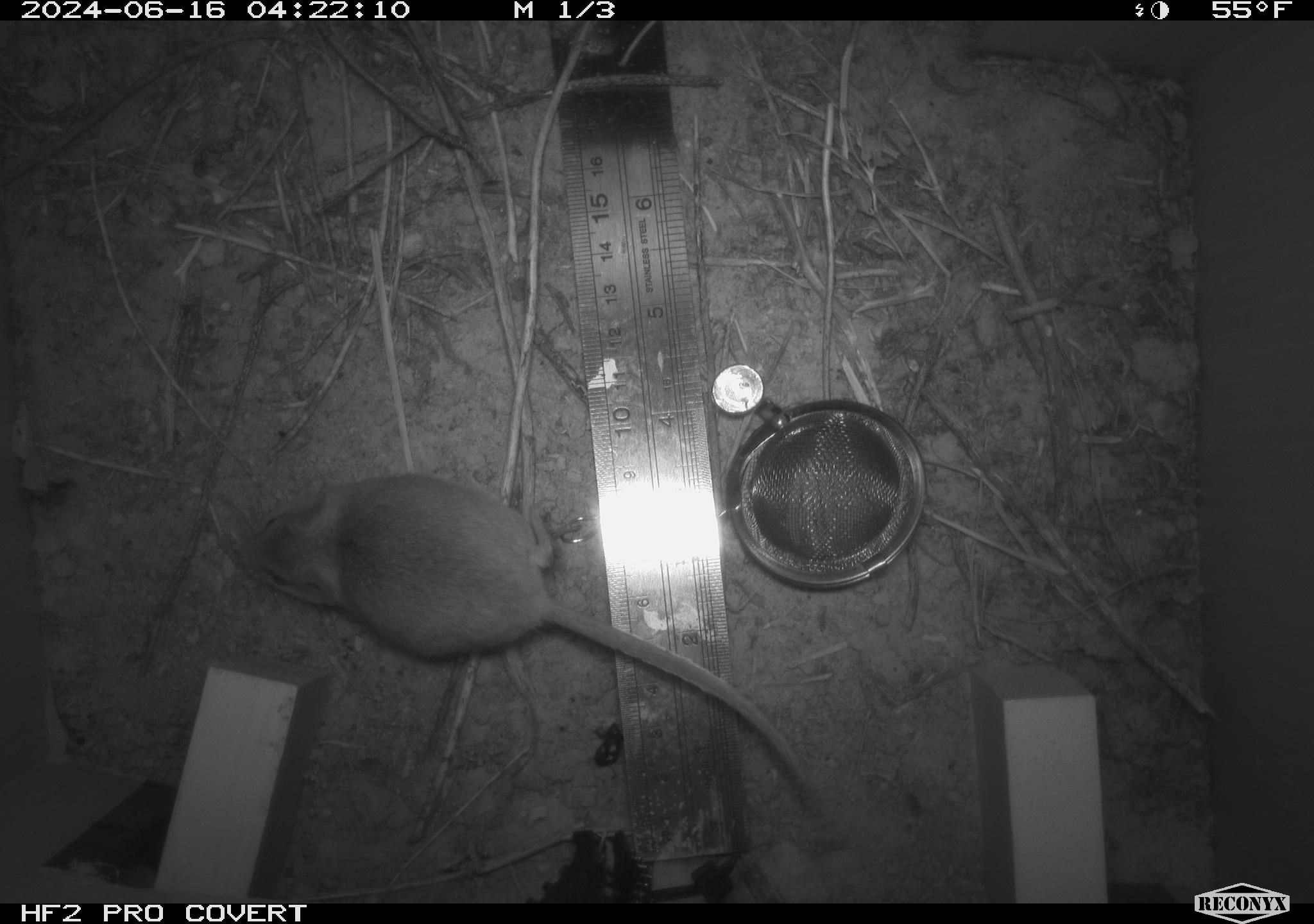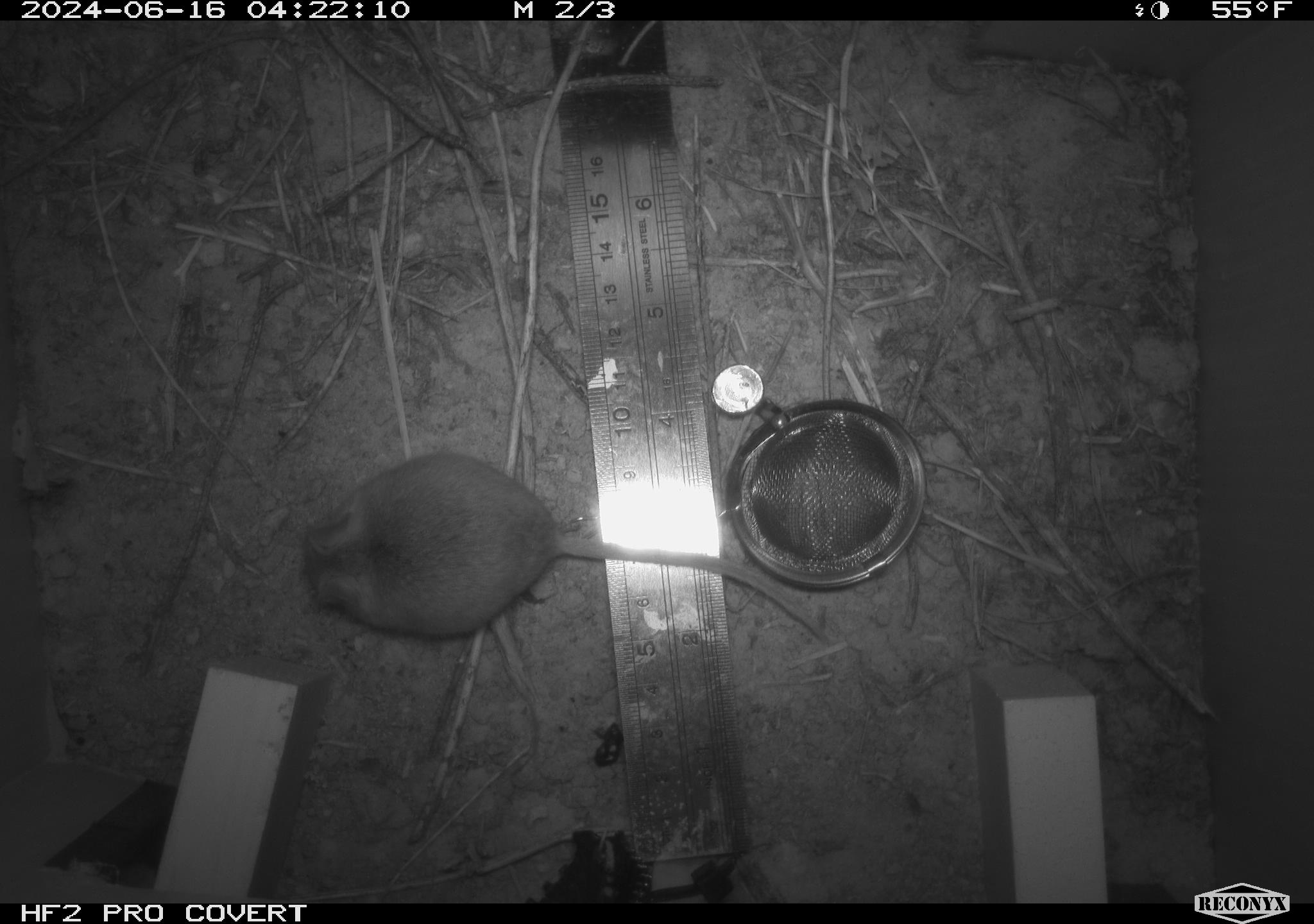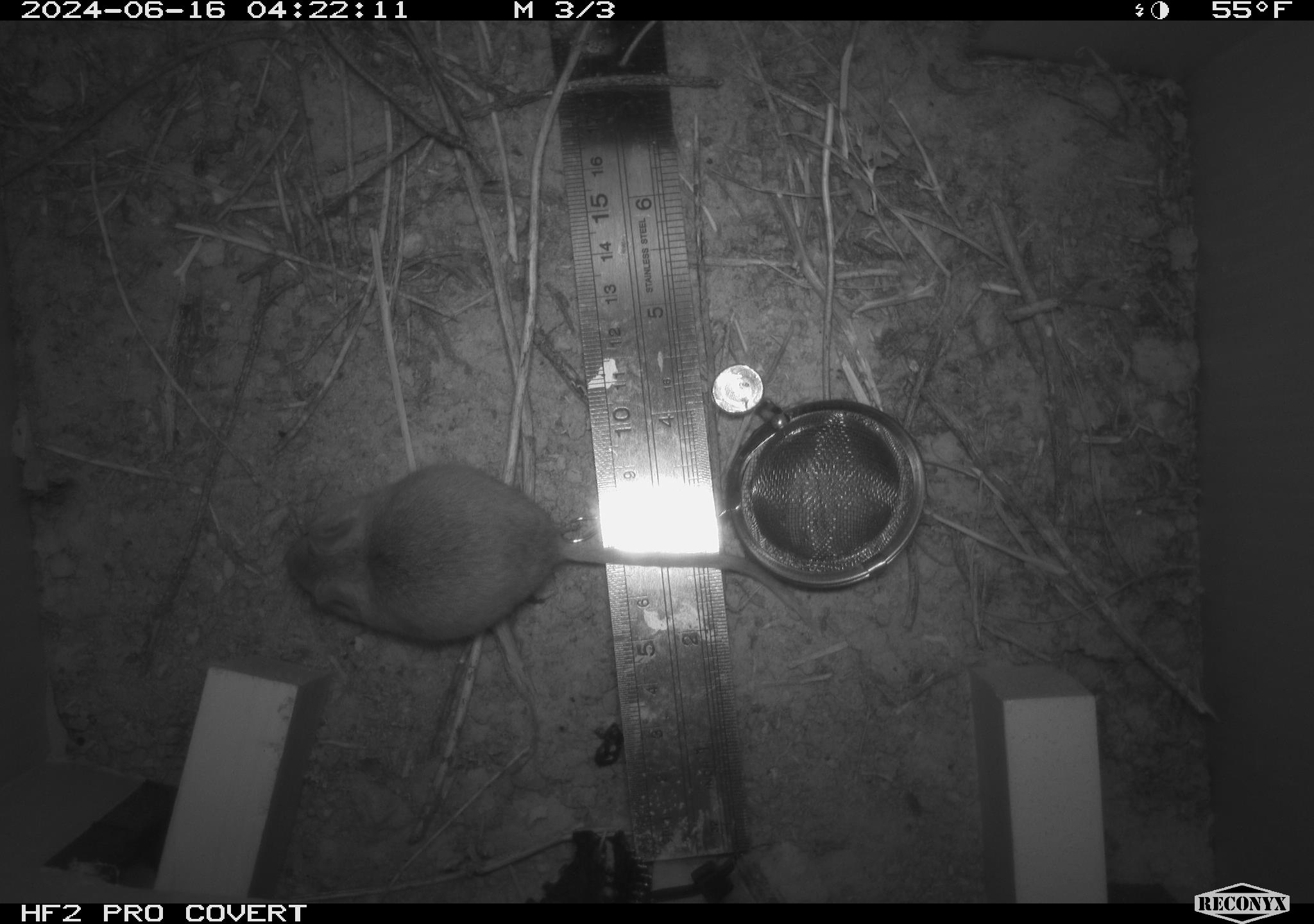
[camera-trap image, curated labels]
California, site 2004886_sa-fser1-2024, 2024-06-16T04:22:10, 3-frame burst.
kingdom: Animalia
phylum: Chordata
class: Mammalia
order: Rodentia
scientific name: Rodentia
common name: rodent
Rodent (Rodentia).